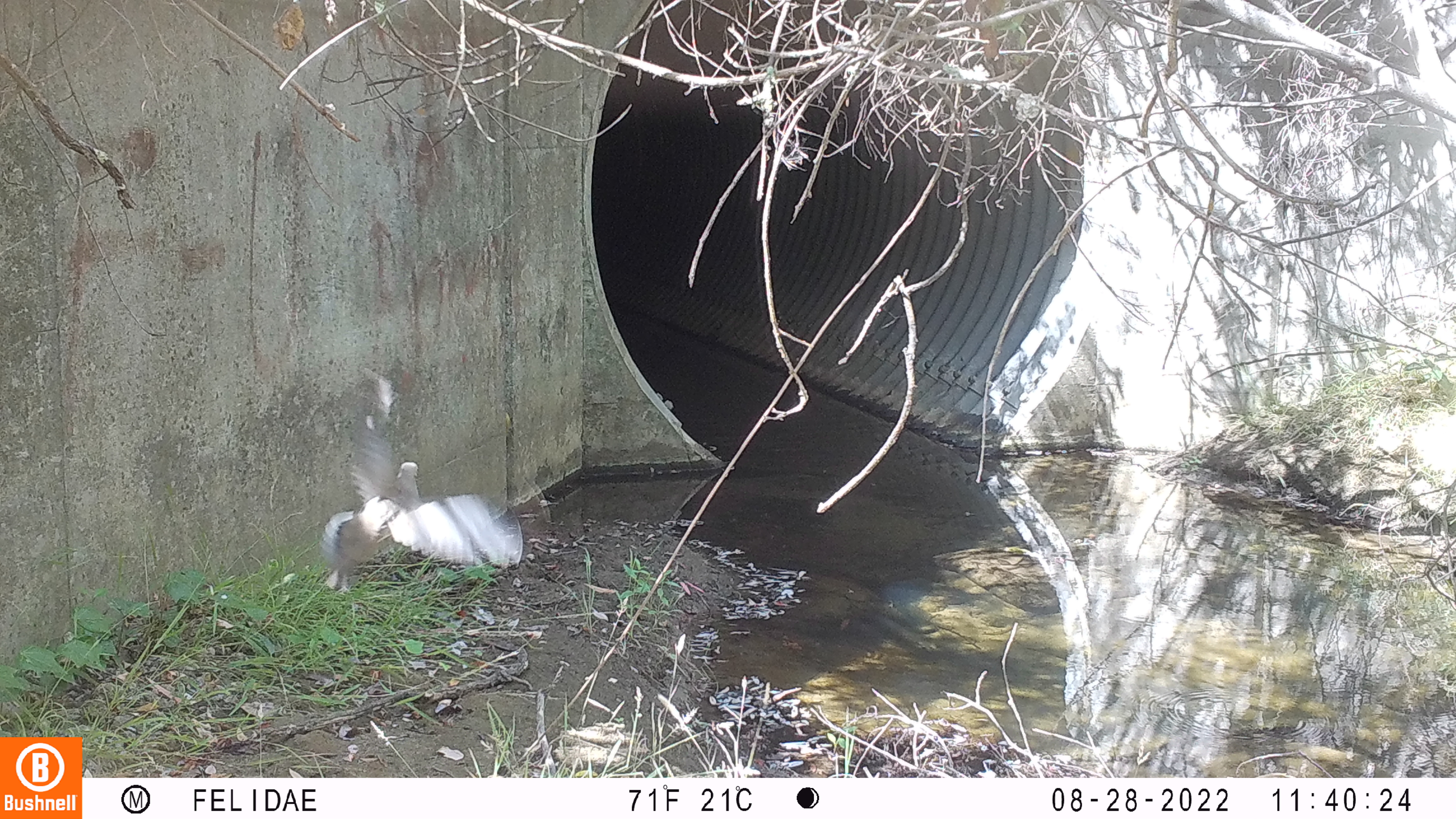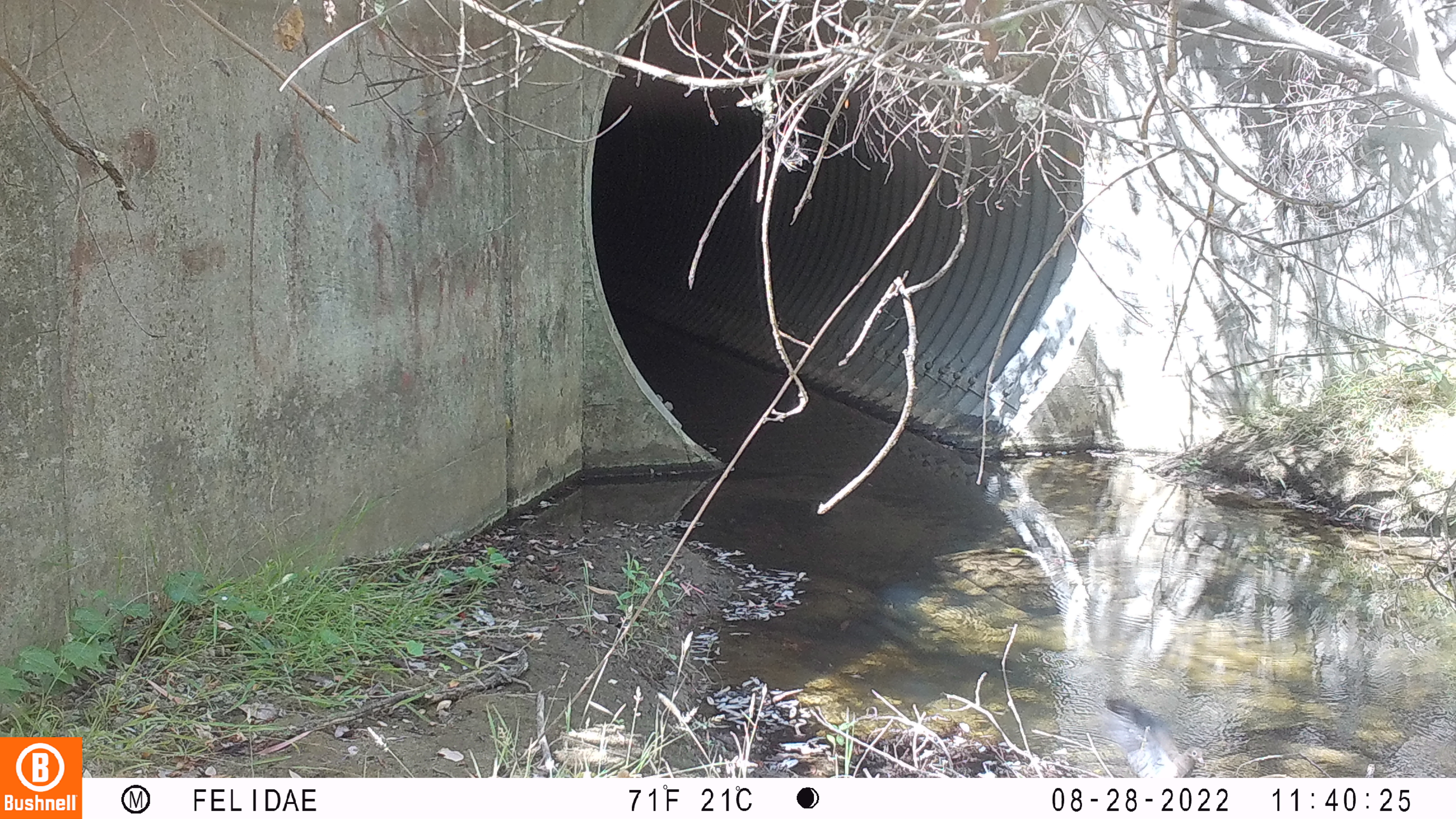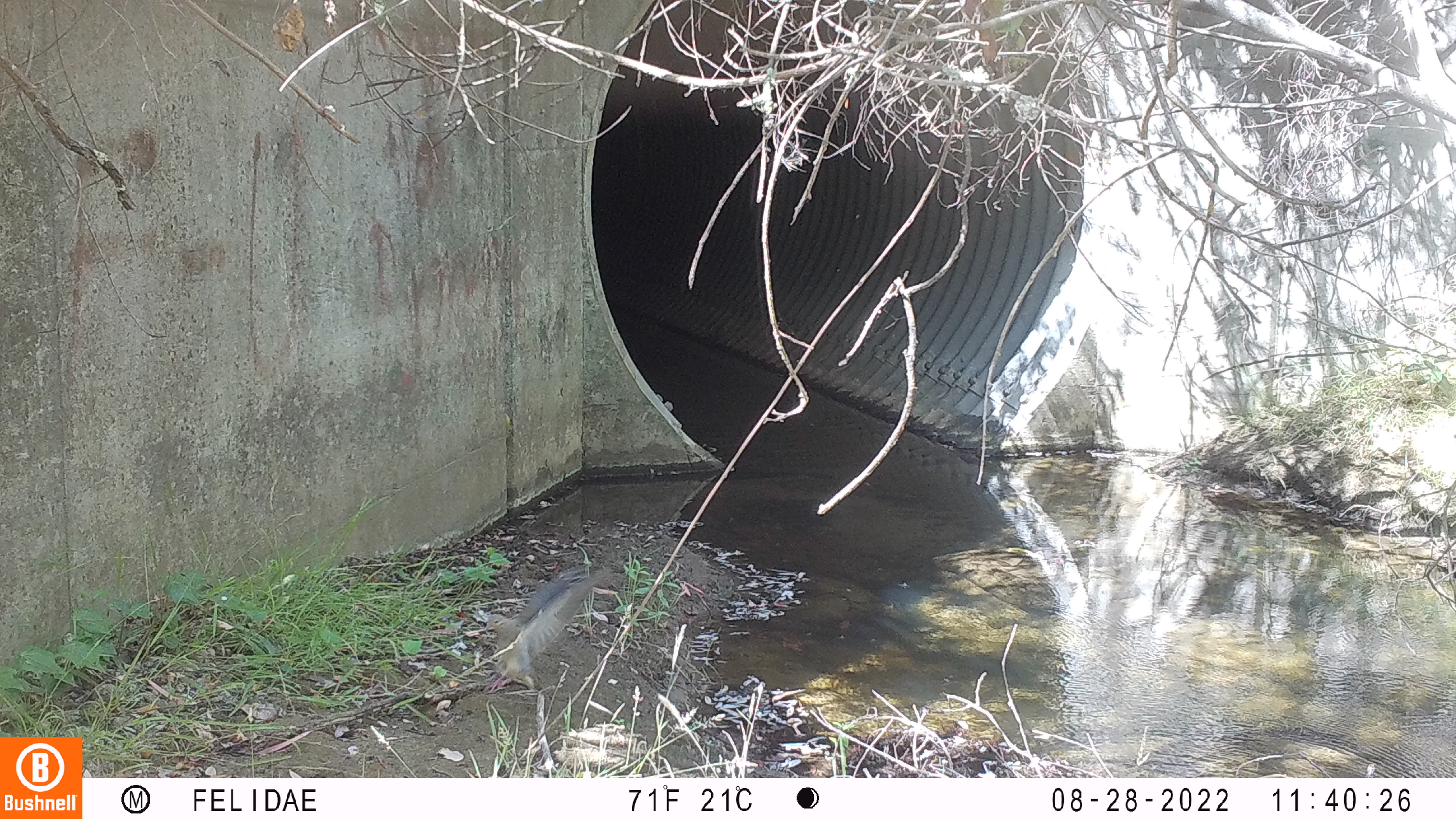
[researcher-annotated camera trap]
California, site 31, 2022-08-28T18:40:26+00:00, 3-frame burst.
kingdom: Animalia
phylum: Chordata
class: Aves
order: Columbiformes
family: Columbidae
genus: Zenaida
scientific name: Zenaida macroura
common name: mourning dove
Mourning dove (Zenaida macroura).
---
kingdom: Animalia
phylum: Chordata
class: Aves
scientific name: Aves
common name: bird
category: unknown bird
Unknown bird (bird) (Aves).